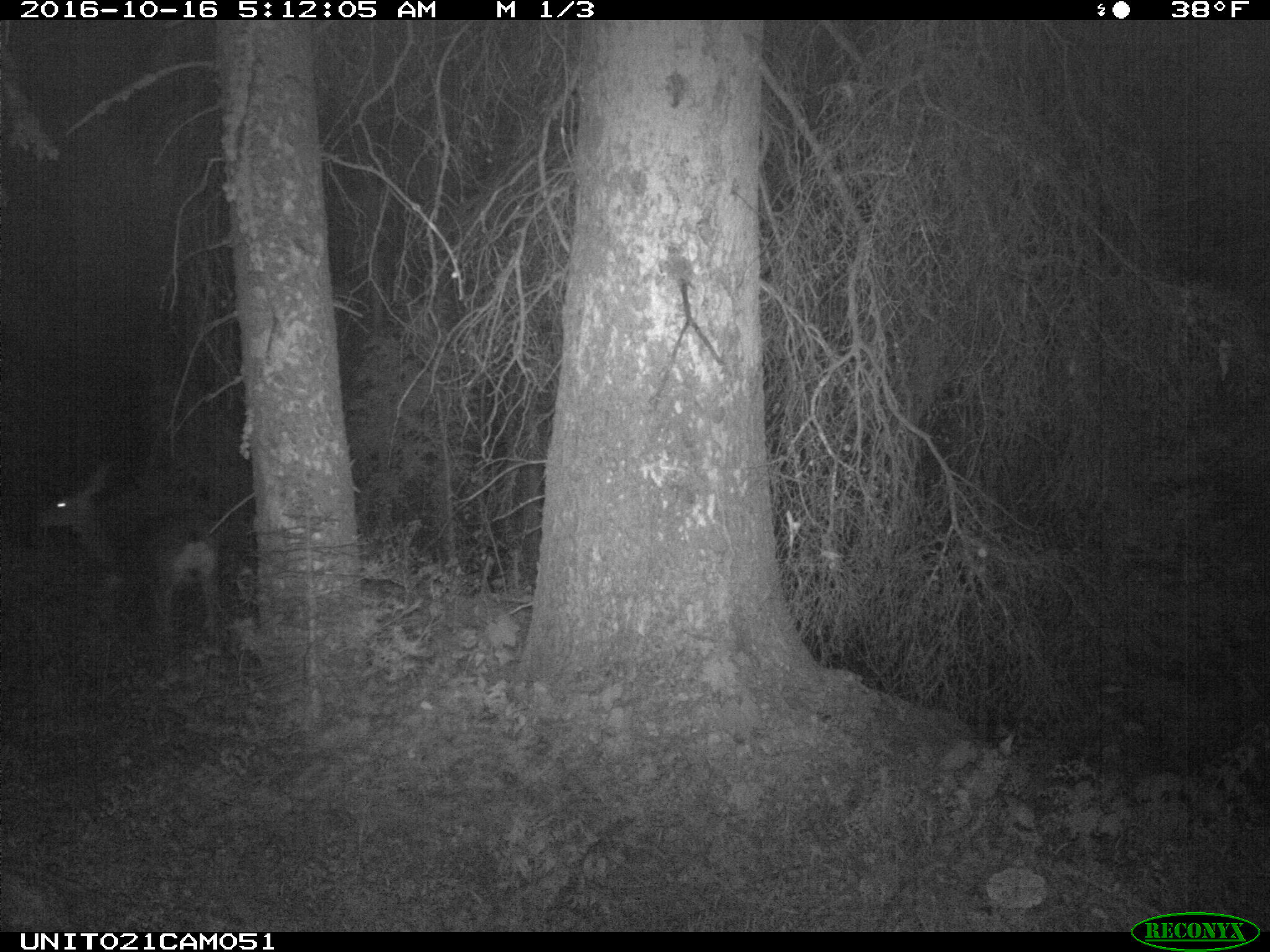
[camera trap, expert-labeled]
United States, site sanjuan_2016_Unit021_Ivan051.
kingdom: Animalia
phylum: Chordata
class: Mammalia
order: Artiodactyla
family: Cervidae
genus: Odocoileus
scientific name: Odocoileus hemionus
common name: mule deer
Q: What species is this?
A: Odocoileus hemionus (mule deer).